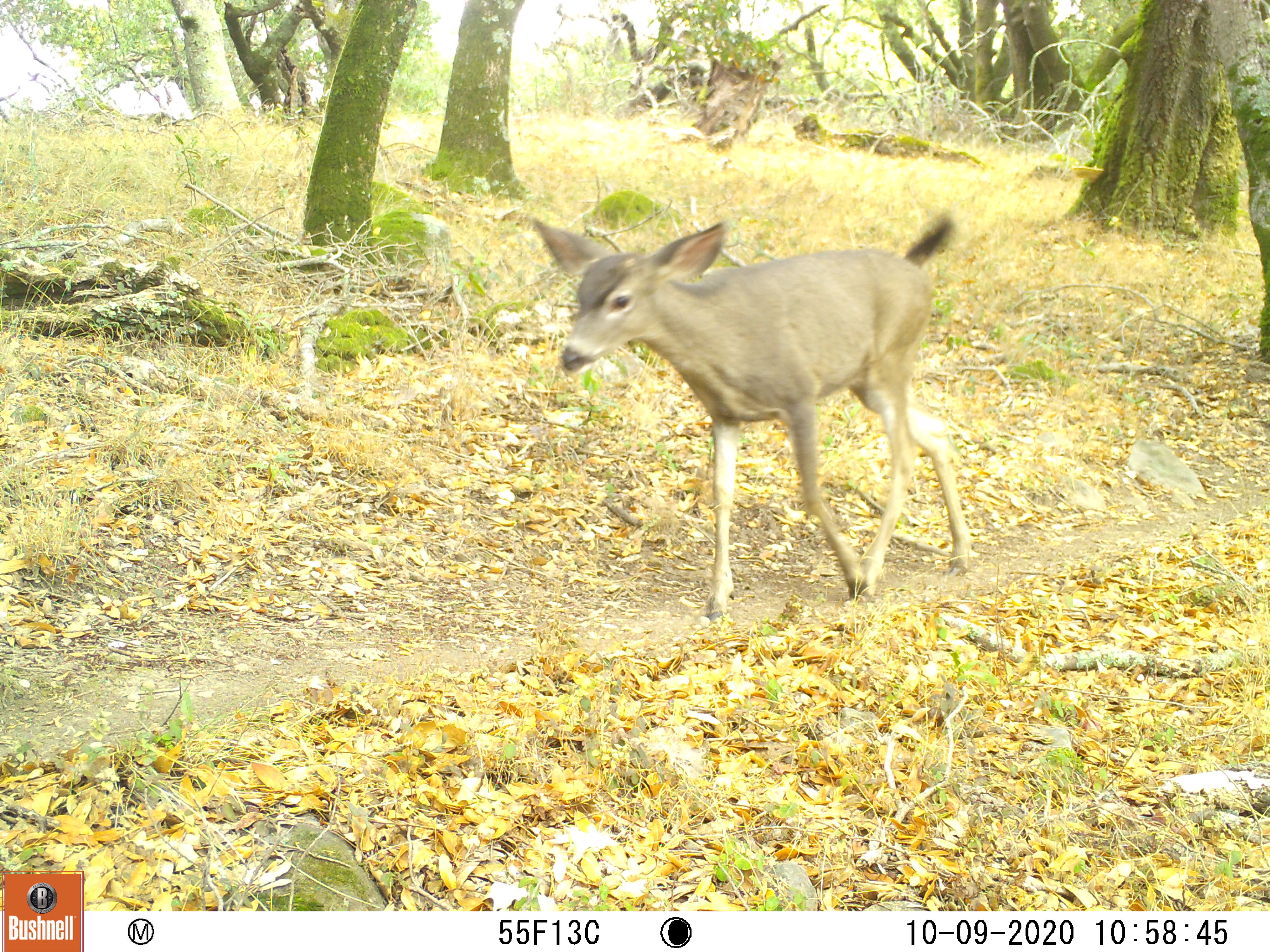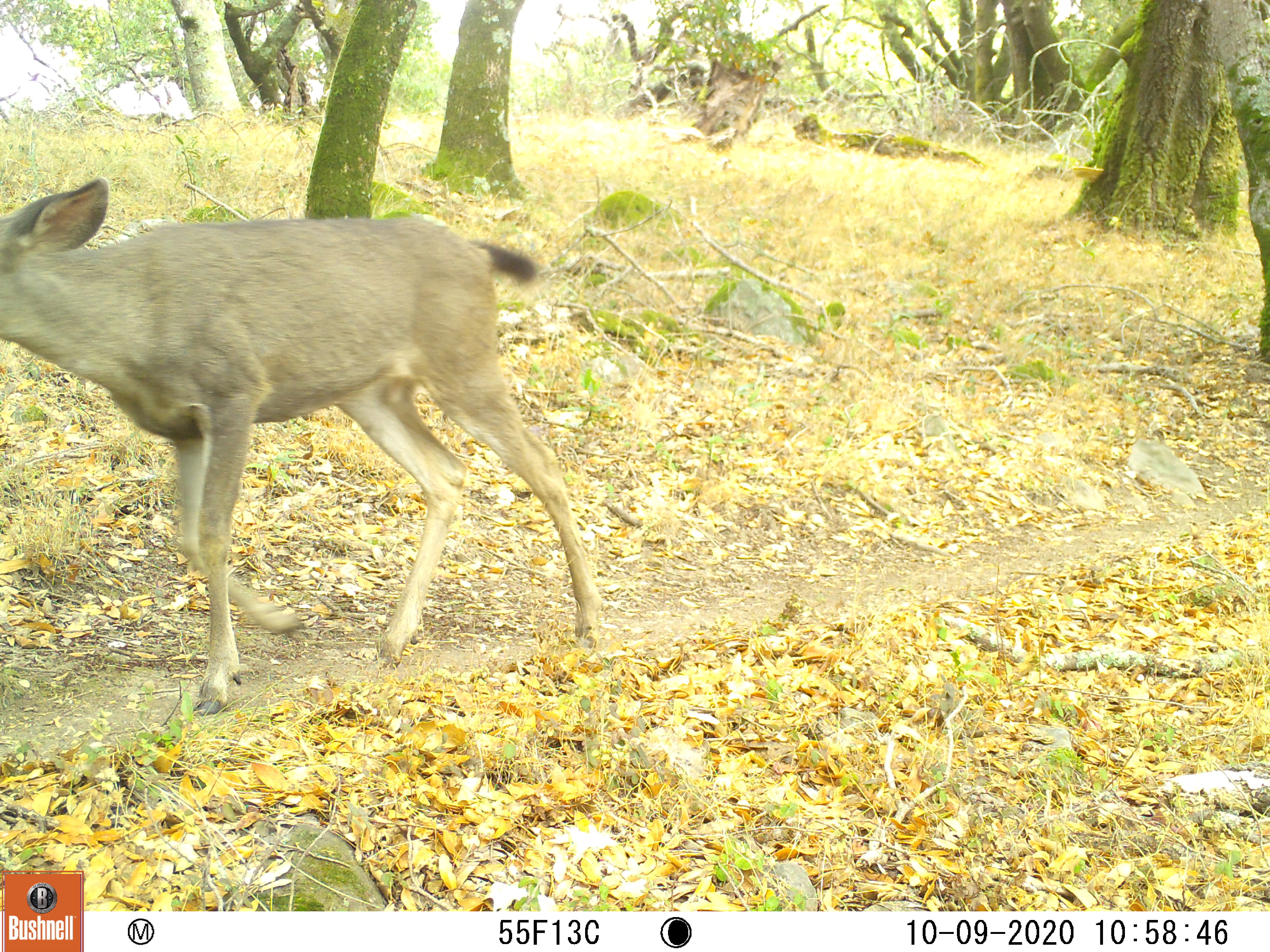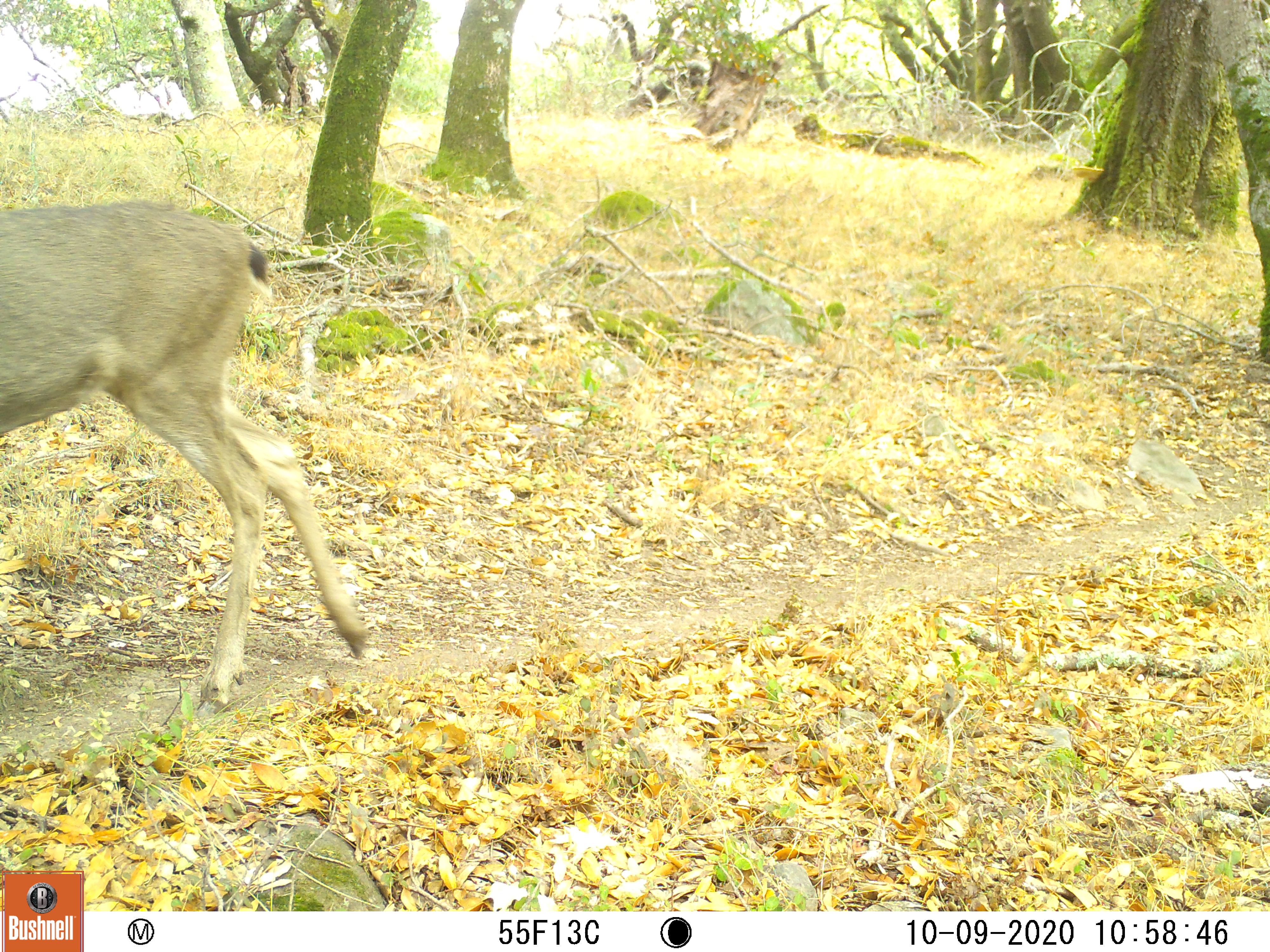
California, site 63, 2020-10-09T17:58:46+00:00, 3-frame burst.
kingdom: Animalia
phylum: Chordata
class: Mammalia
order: Artiodactyla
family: Cervidae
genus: Odocoileus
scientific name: Odocoileus hemionus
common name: mule deer